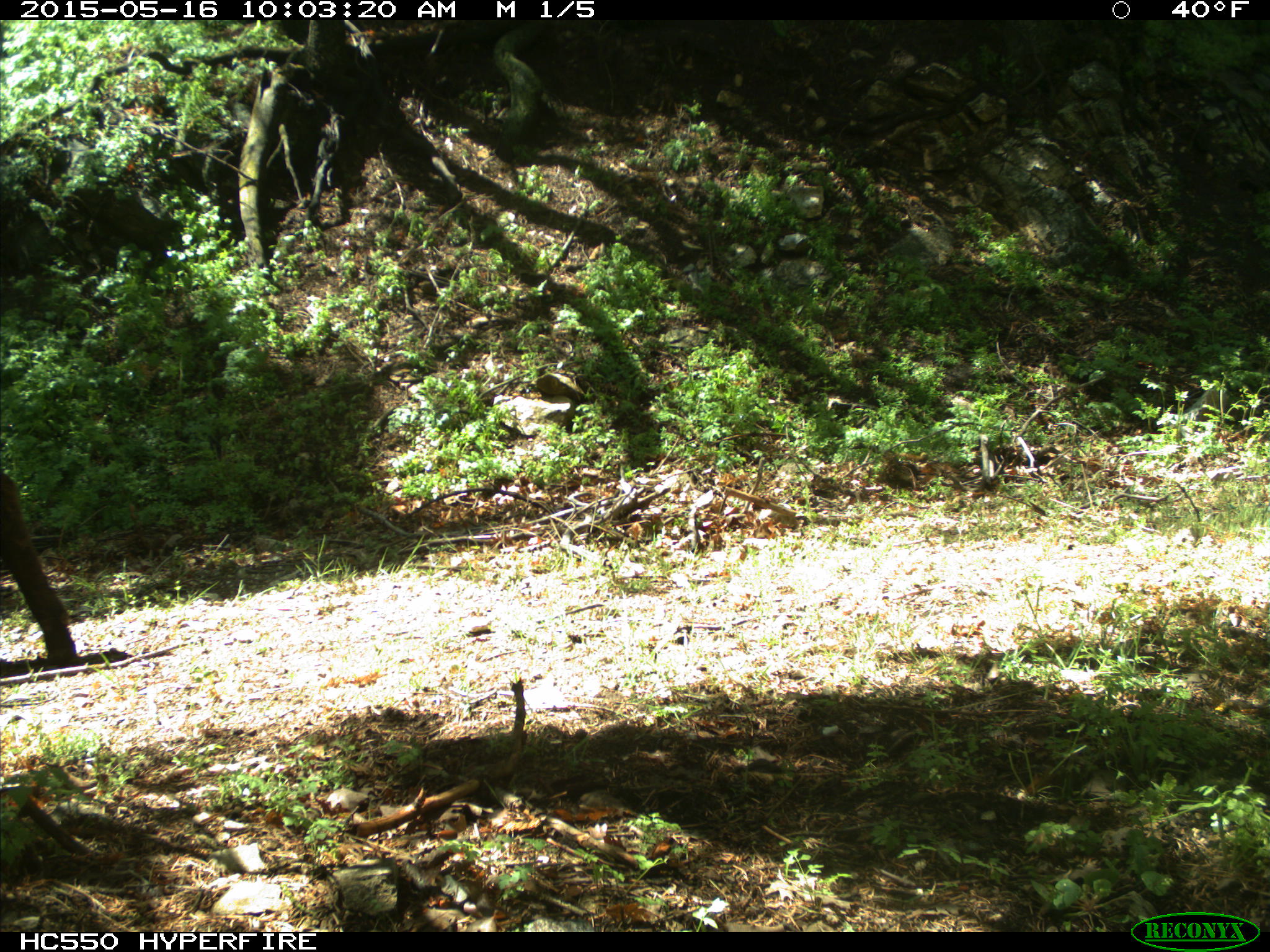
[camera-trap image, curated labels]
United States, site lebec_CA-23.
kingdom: Animalia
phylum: Chordata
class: Mammalia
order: Artiodactyla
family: Bovidae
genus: Bos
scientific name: Bos taurus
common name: domestic cow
Bos taurus (domestic cow).